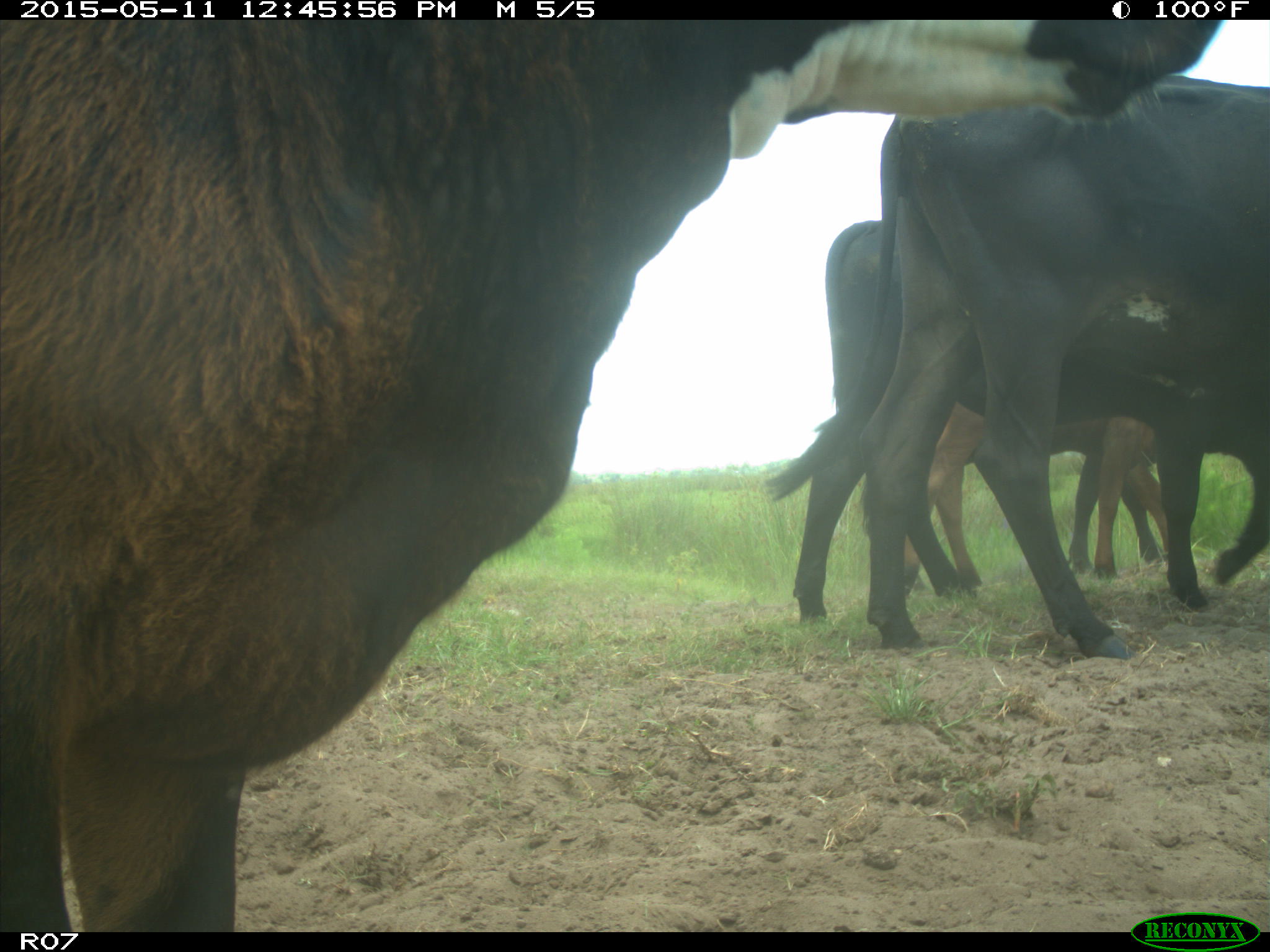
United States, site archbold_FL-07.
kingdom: Animalia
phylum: Chordata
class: Mammalia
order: Artiodactyla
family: Bovidae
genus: Bos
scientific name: Bos taurus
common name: domestic cow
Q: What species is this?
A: Bos taurus (domestic cow).